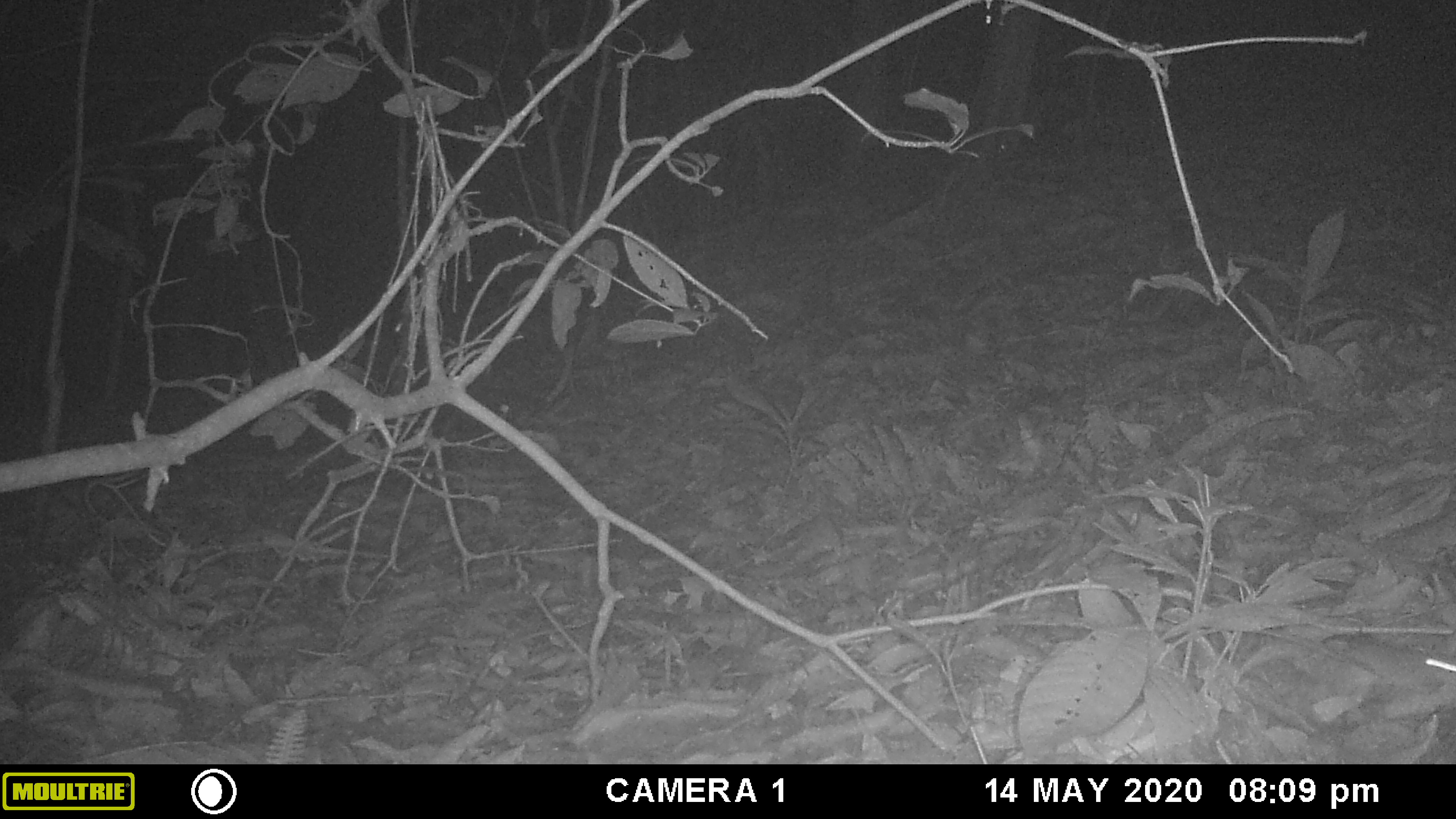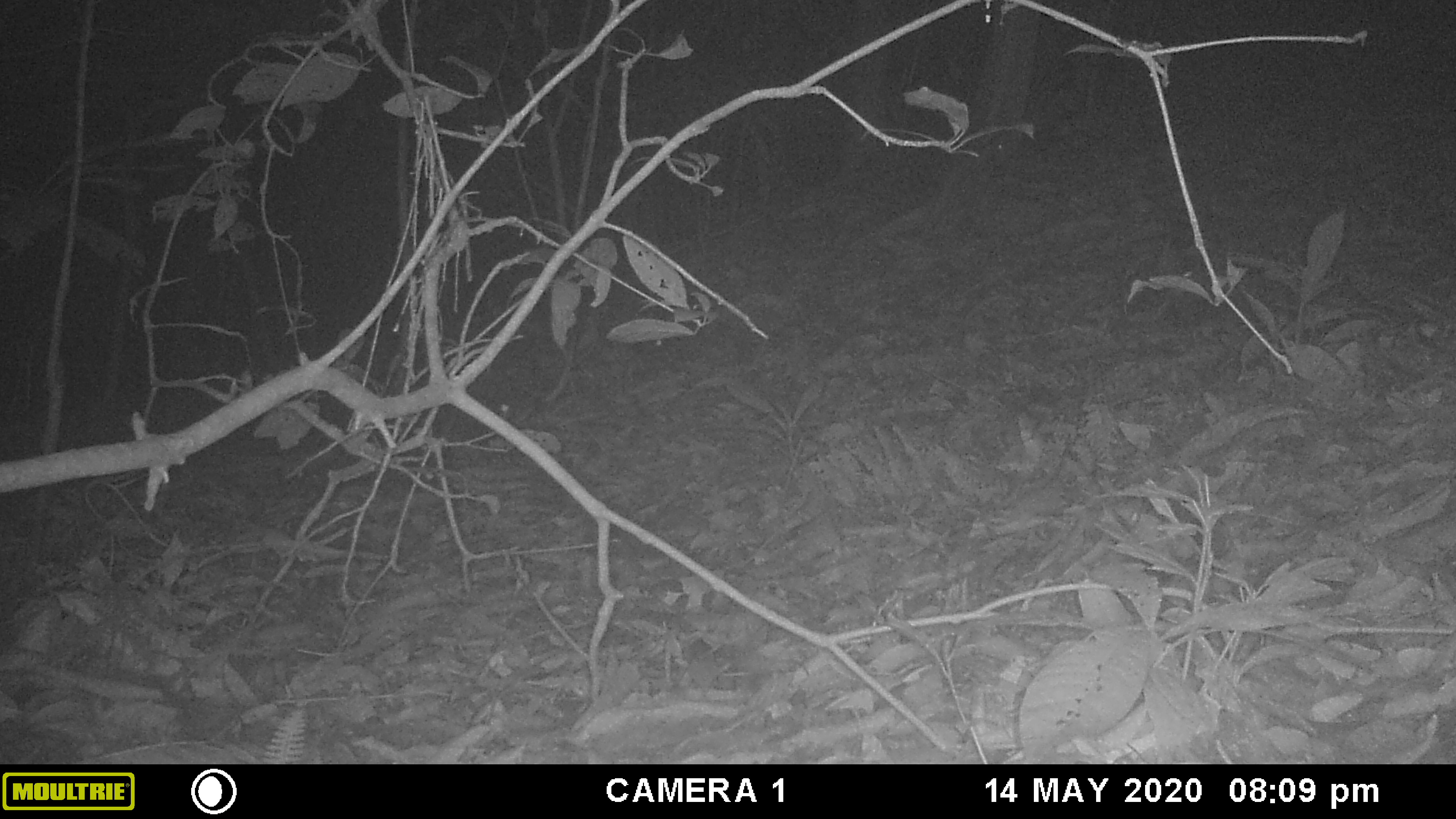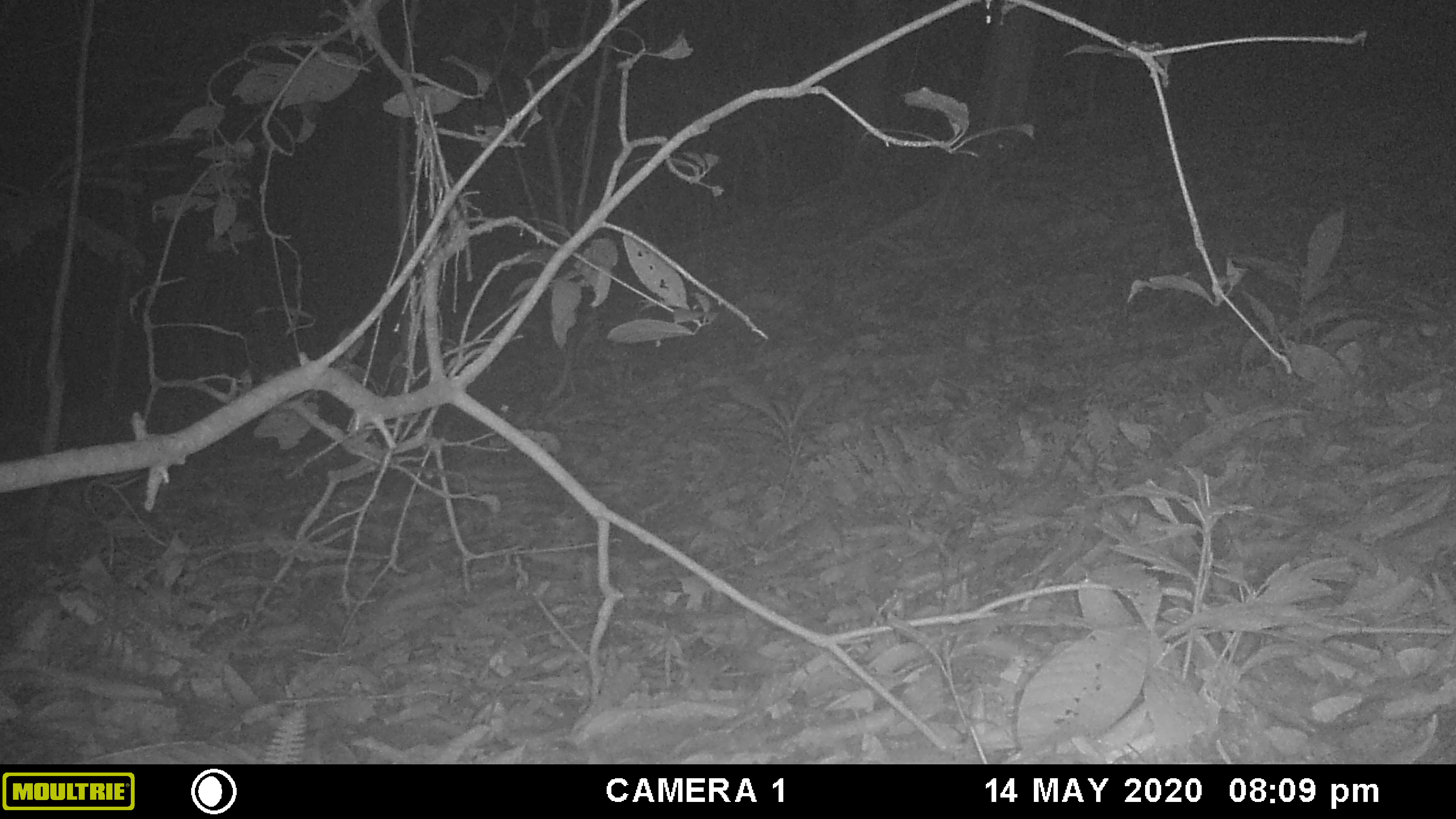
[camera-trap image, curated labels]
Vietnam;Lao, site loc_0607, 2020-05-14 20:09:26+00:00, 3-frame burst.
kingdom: Animalia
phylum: Chordata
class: Mammalia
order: Rodentia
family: Muridae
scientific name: Muridae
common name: old-world mice and rats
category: unidentified murid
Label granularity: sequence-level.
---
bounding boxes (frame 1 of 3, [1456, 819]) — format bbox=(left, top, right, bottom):
unidentified murid: bbox=(1190, 620, 1456, 706)